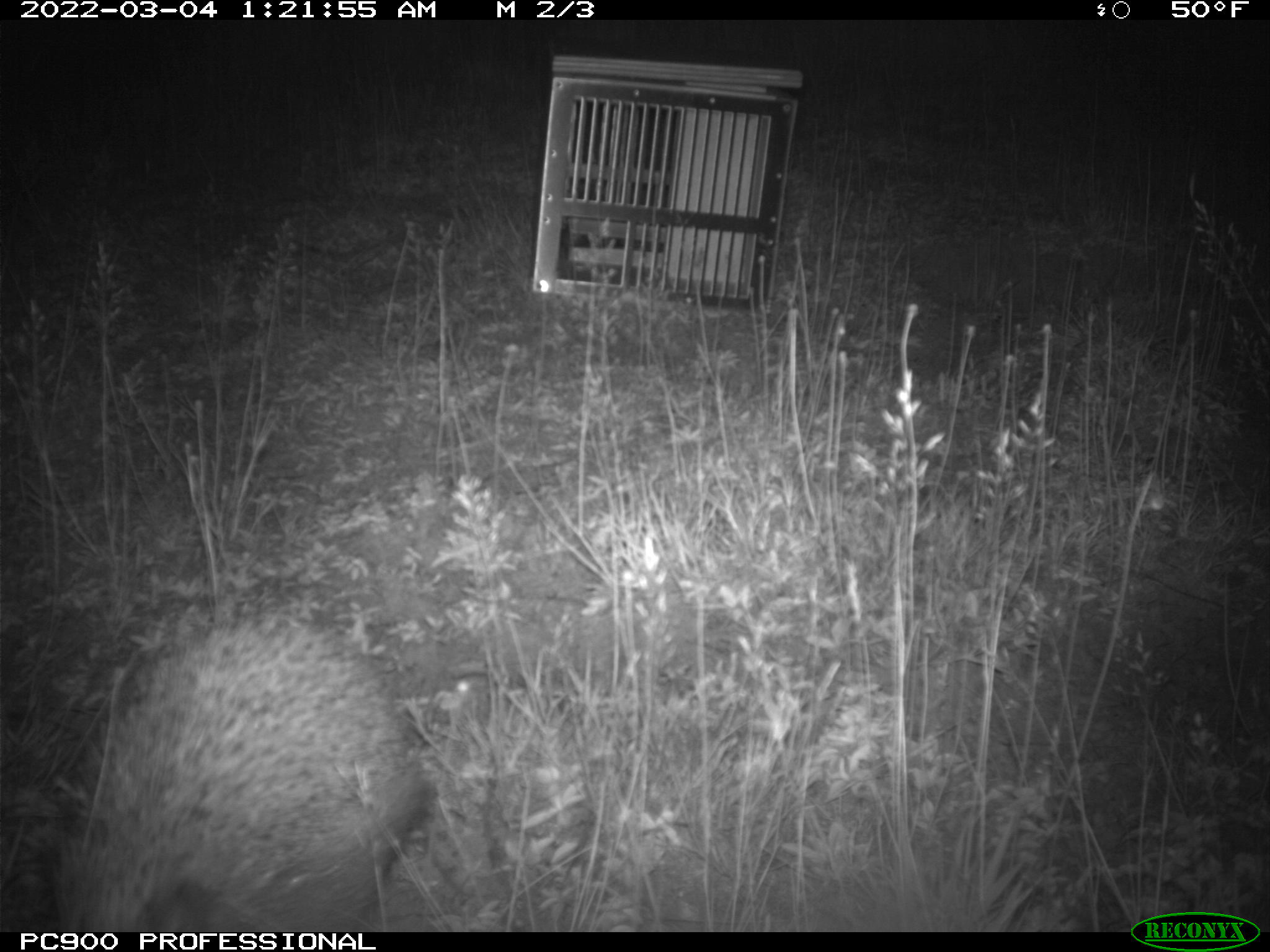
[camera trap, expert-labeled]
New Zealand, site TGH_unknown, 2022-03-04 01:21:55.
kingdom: Animalia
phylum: Chordata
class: Mammalia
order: Eulipotyphla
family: Erinaceidae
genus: Erinaceus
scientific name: Erinaceus europaeus europaeus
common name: european hedgehog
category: hedgehog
Hedgehog (european hedgehog) (Erinaceus europaeus europaeus).